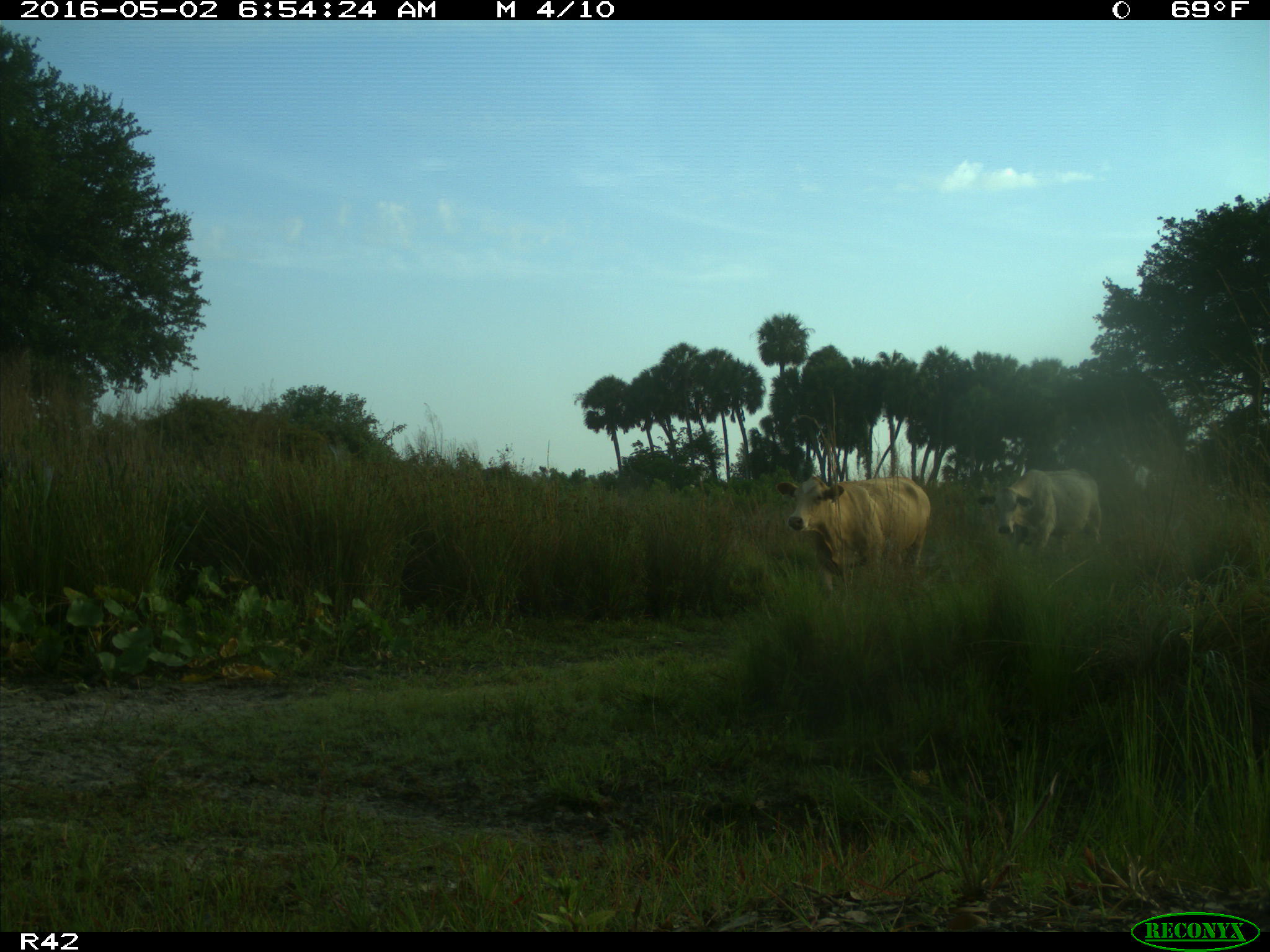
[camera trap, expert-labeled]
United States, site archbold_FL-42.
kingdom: Animalia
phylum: Chordata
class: Mammalia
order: Artiodactyla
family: Bovidae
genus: Bos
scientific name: Bos taurus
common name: domestic cow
Bos taurus (domestic cow).